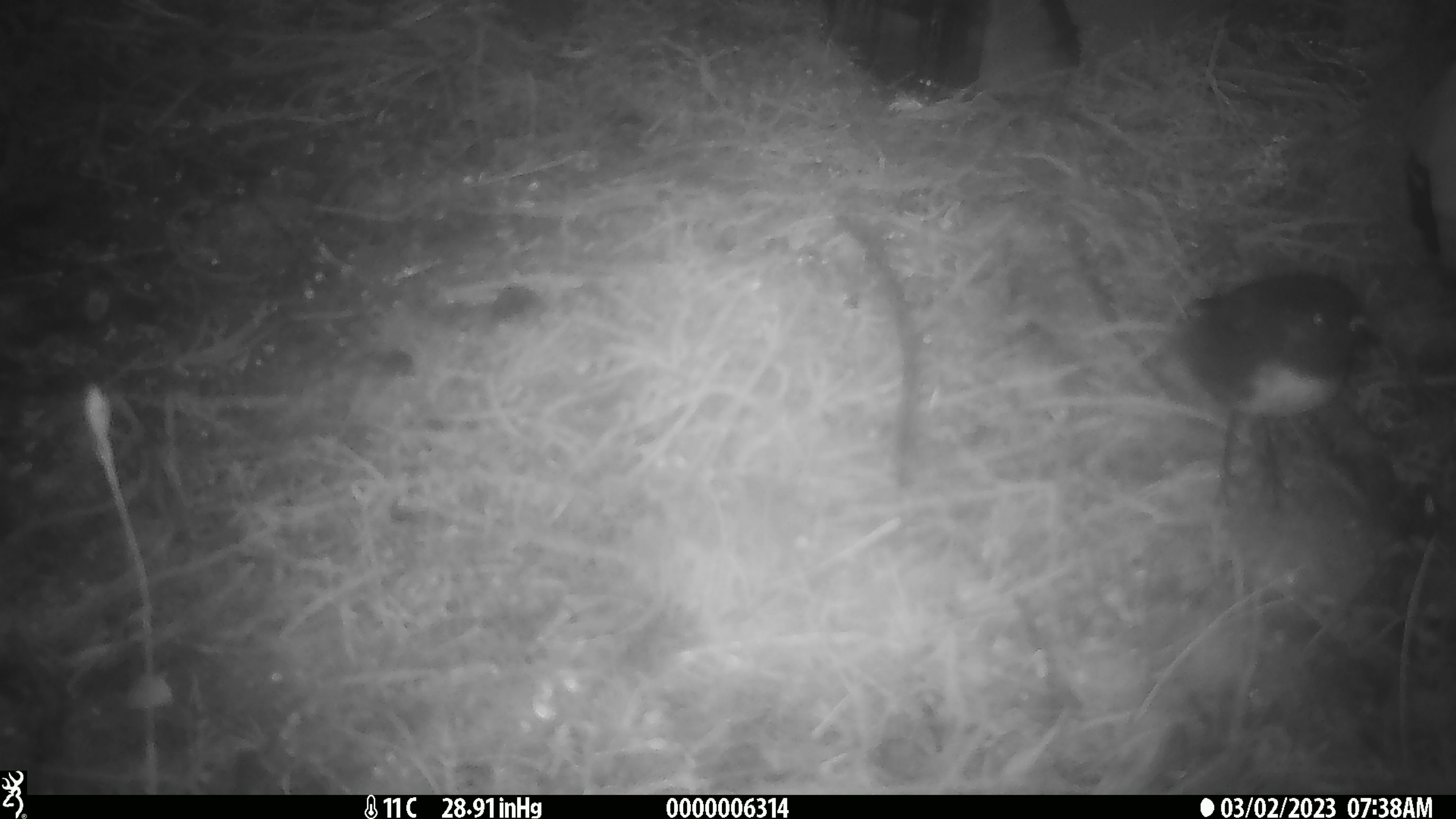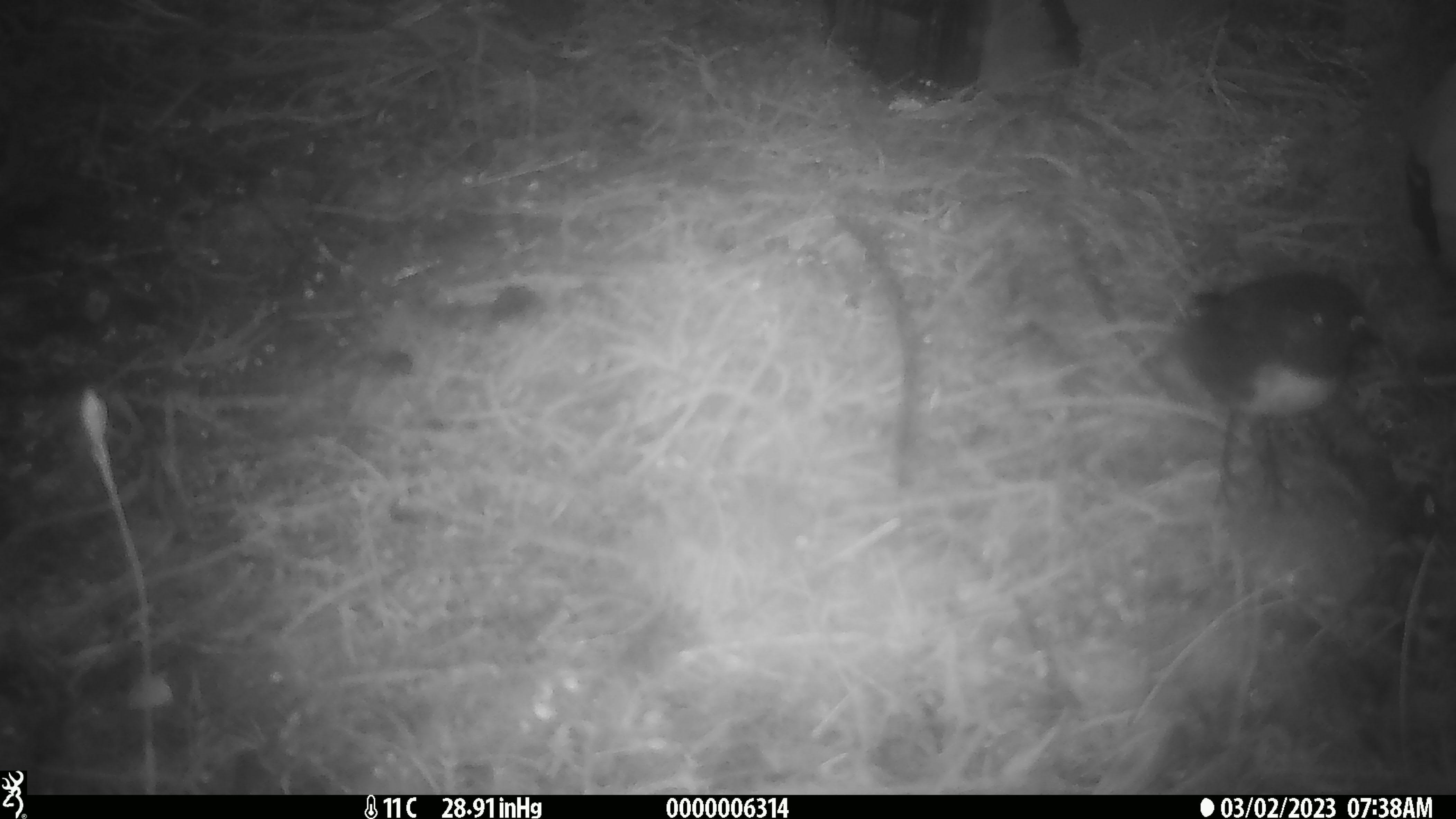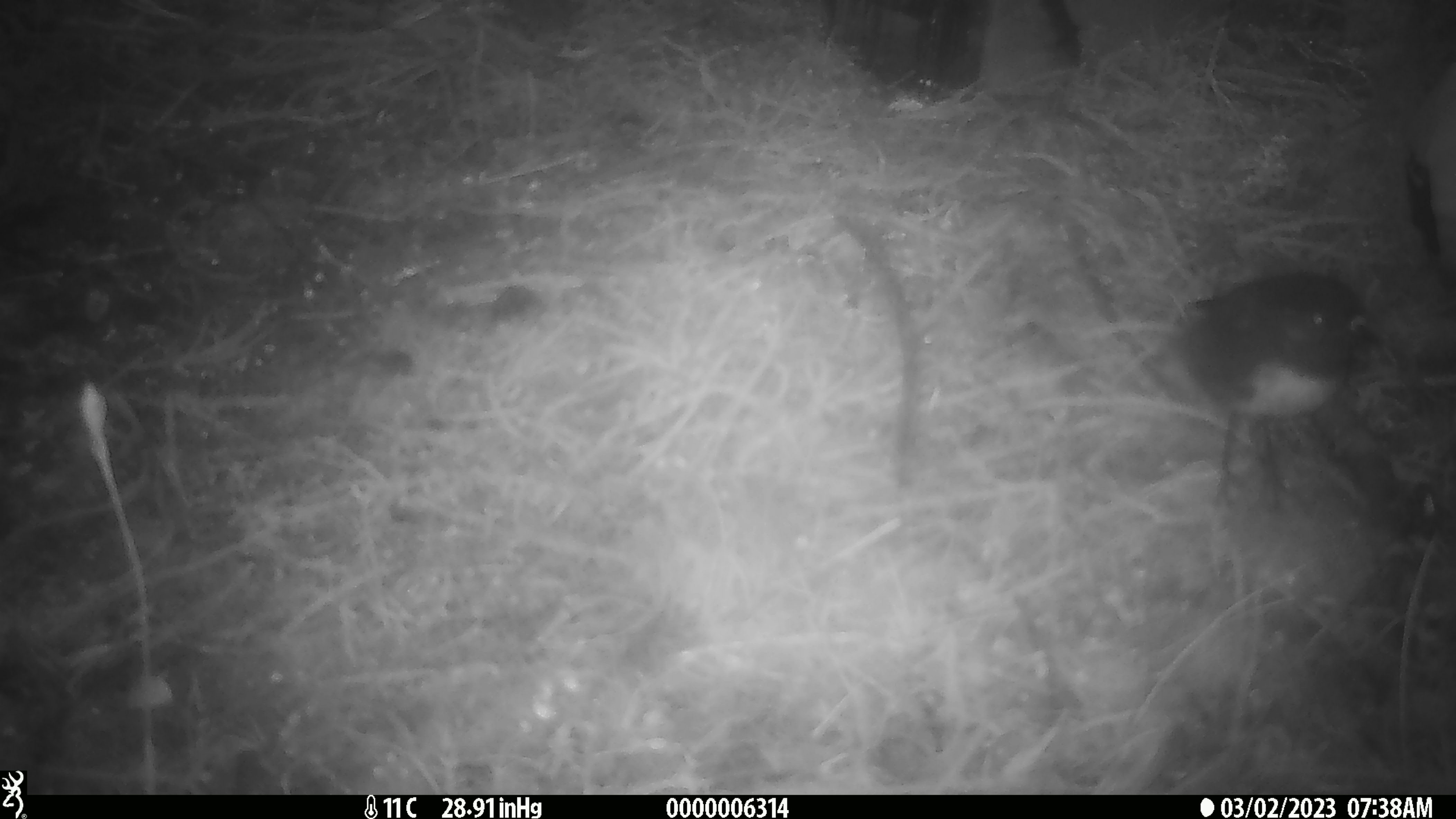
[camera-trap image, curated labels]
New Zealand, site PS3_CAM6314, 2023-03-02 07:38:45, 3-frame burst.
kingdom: Animalia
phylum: Chordata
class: Aves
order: Passeriformes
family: Petroicidae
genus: Petroica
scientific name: Petroica australis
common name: new zealand robin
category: robin